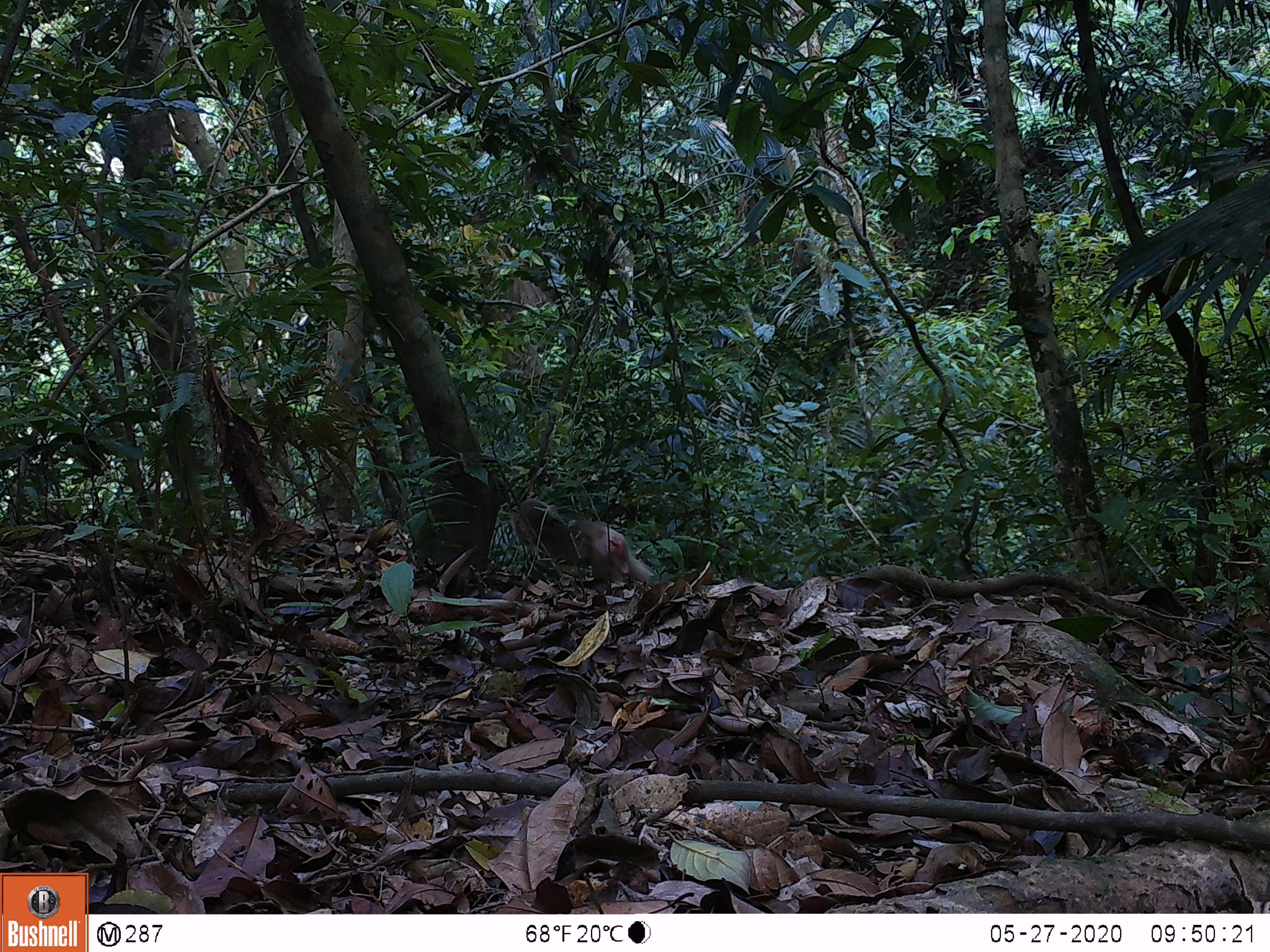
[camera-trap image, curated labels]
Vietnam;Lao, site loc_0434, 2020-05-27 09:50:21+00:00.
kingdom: Animalia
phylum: Chordata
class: Mammalia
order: Primates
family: Cercopithecidae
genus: Macaca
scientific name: Macaca arctoides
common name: stump-tailed macaque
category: stump tailed macaque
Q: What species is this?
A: Stump tailed macaque (stump-tailed macaque) (Macaca arctoides).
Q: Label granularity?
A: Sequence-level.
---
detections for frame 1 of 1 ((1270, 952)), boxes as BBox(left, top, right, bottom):
stump tailed macaque: BBox(509, 498, 651, 582)